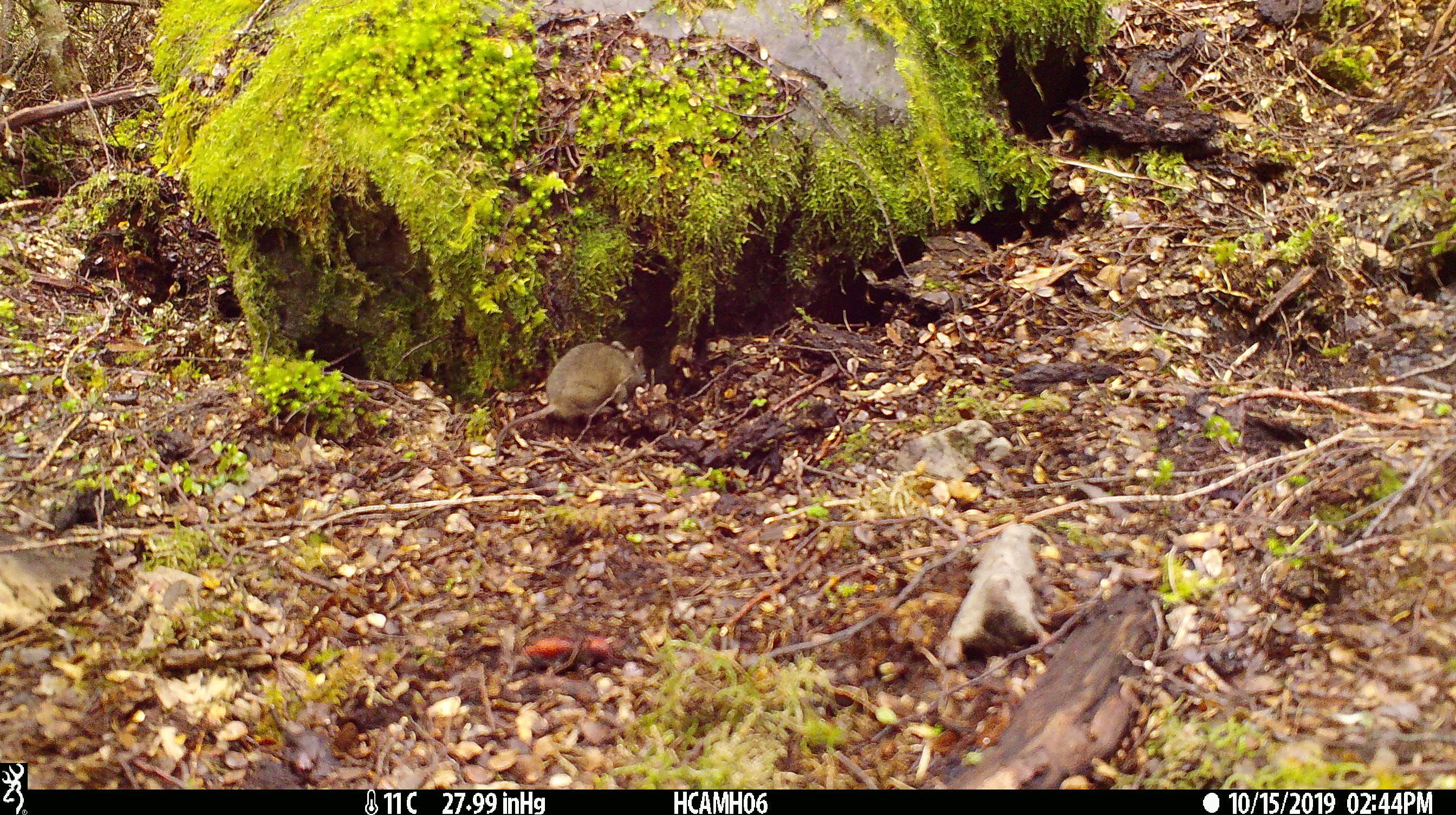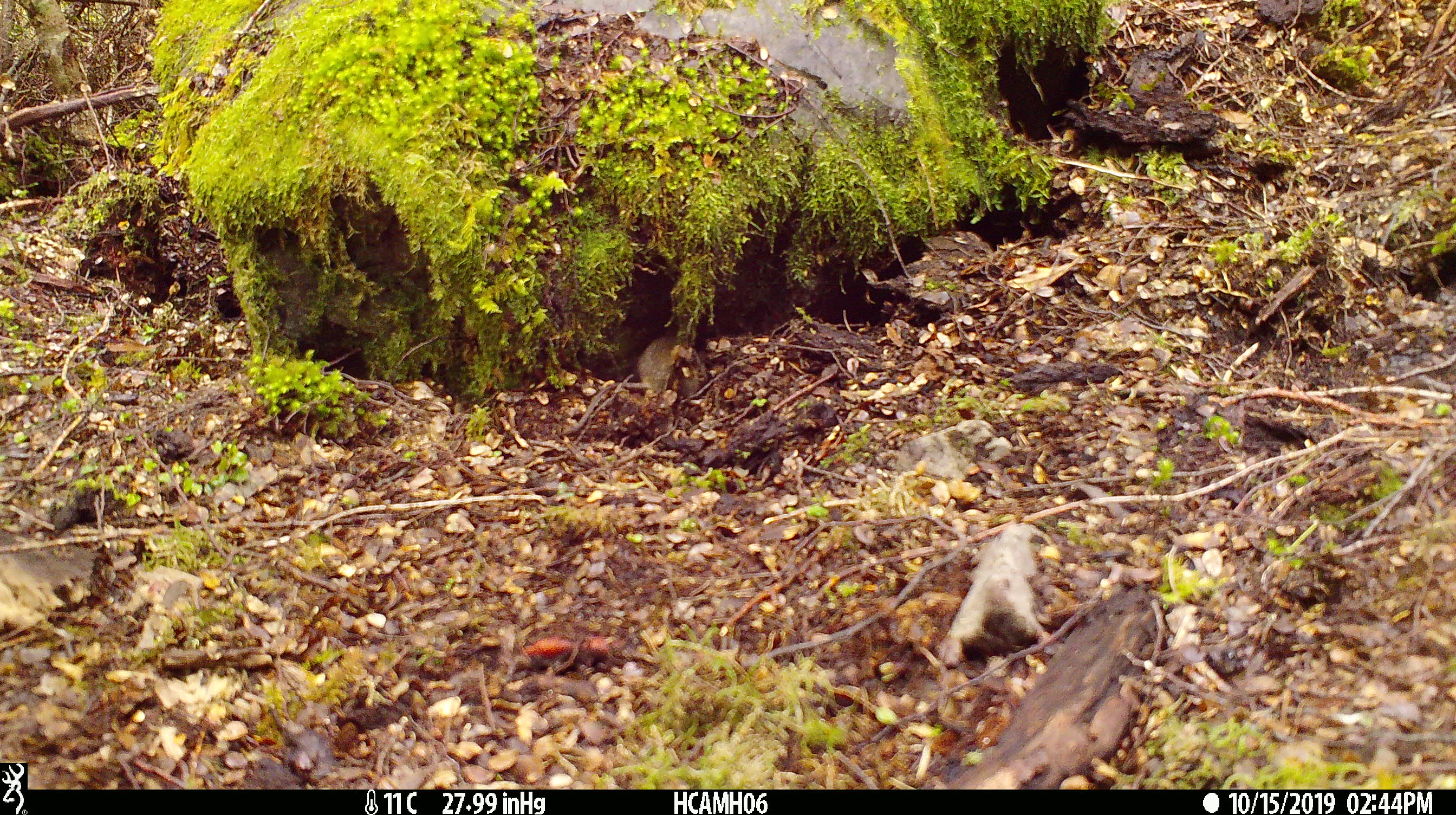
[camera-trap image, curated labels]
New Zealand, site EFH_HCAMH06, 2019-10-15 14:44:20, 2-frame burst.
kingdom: Animalia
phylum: Chordata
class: Mammalia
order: Rodentia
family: Muridae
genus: Mus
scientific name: Mus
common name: mouse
Mouse (Mus).